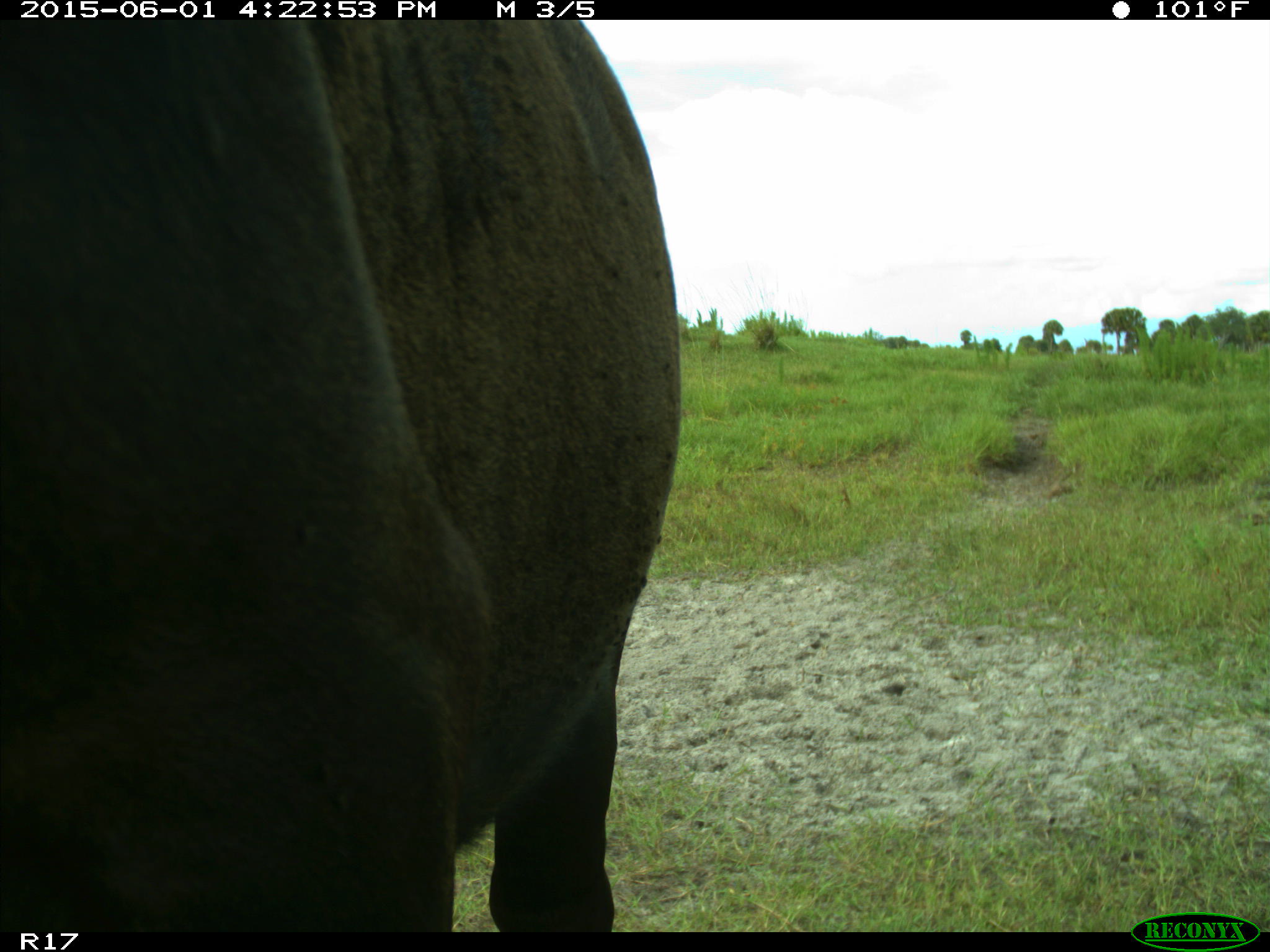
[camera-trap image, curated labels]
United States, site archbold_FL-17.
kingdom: Animalia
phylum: Chordata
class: Mammalia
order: Artiodactyla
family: Bovidae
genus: Bos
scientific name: Bos taurus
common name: domestic cow